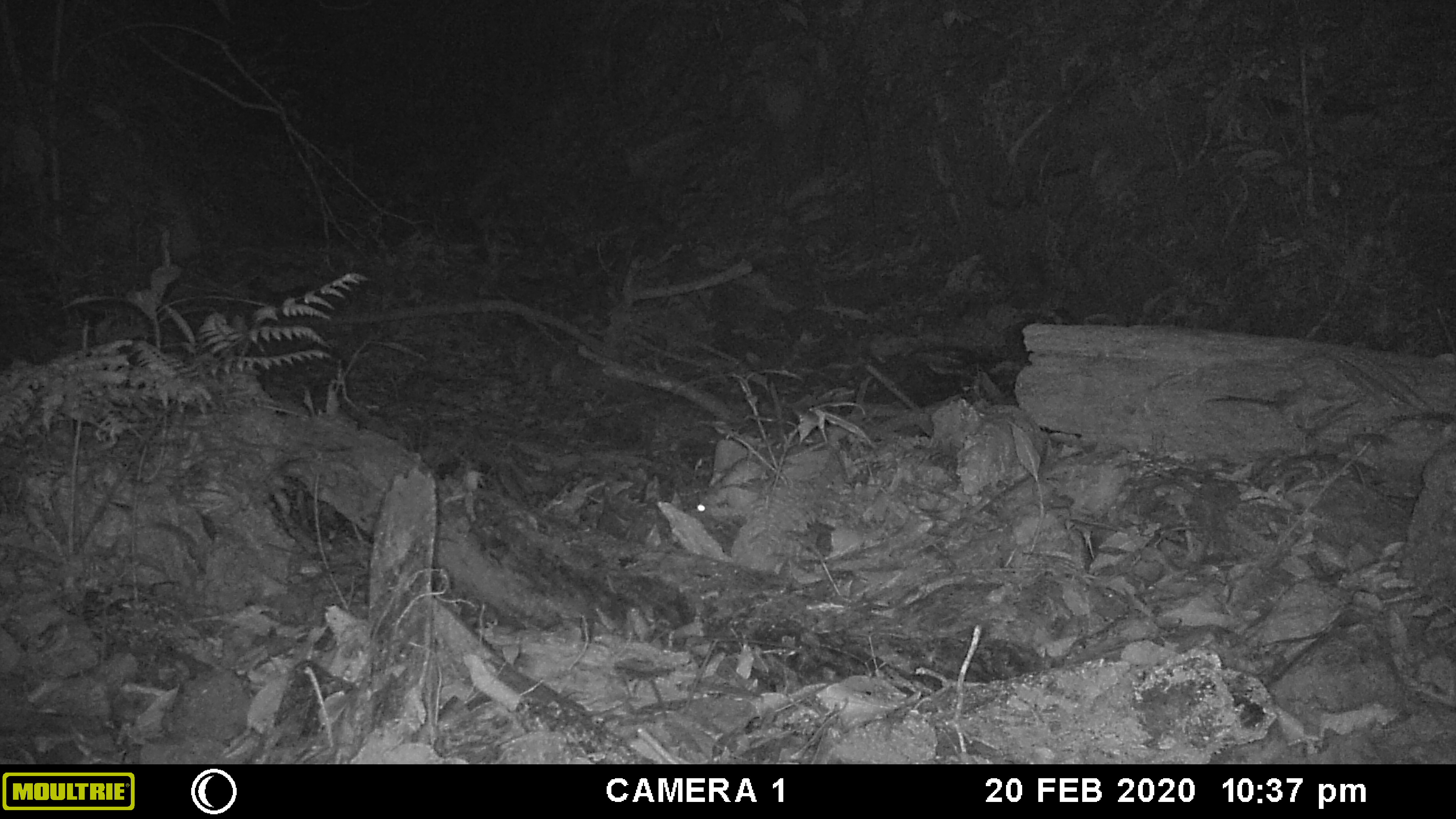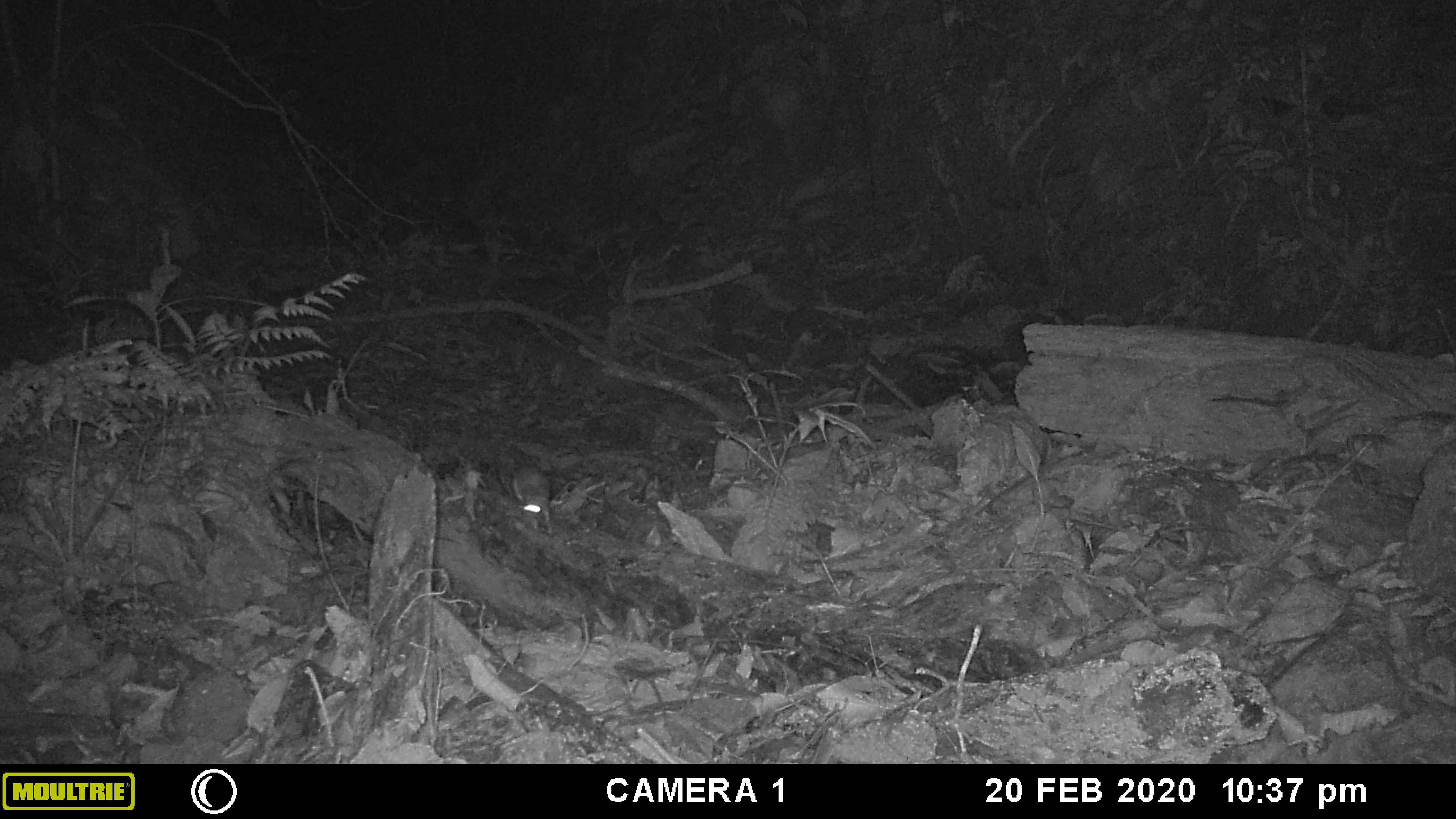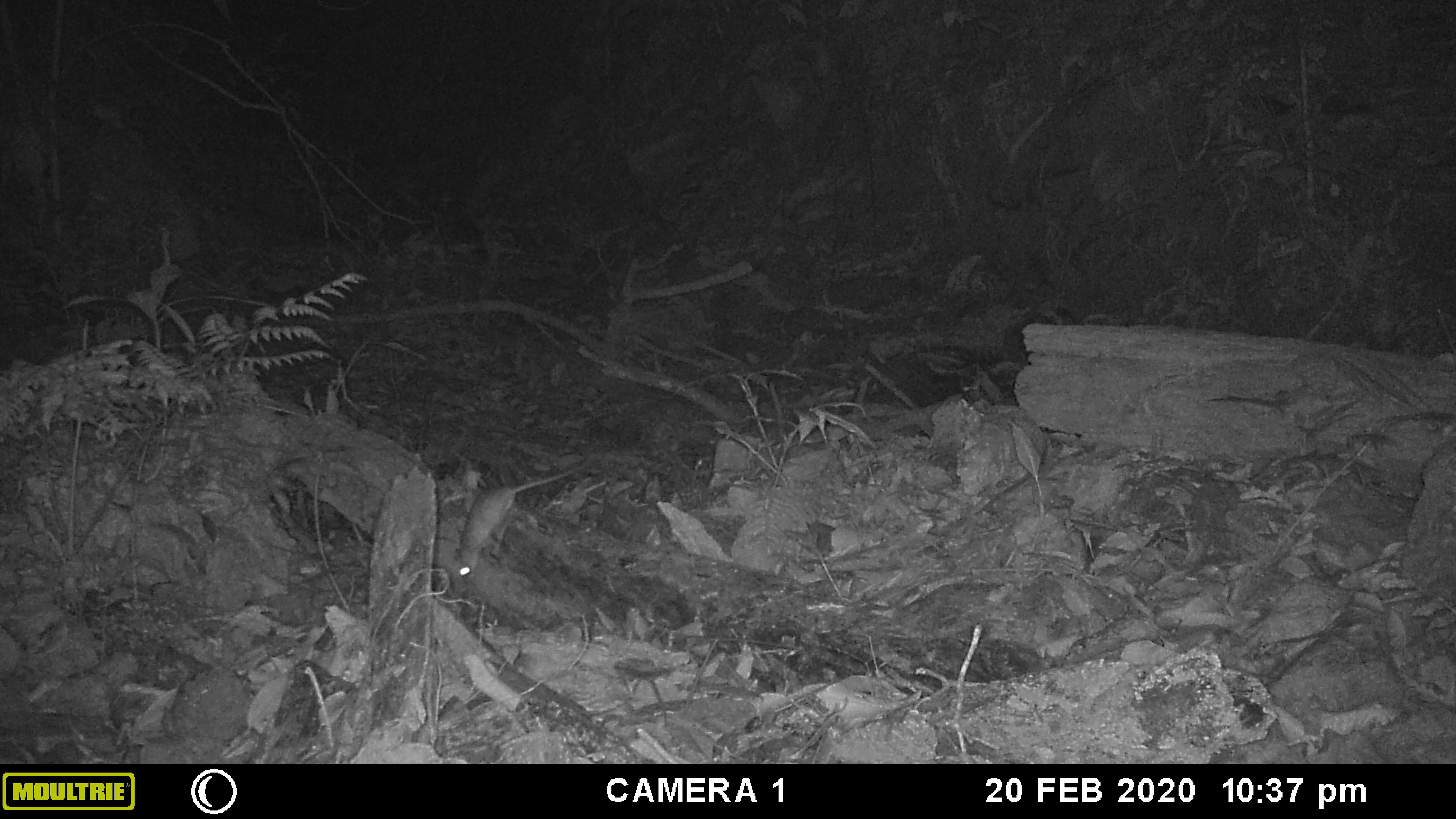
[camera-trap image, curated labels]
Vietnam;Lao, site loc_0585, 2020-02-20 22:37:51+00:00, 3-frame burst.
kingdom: Animalia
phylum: Chordata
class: Mammalia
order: Rodentia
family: Muridae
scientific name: Muridae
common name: old-world mice and rats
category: unidentified murid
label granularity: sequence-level